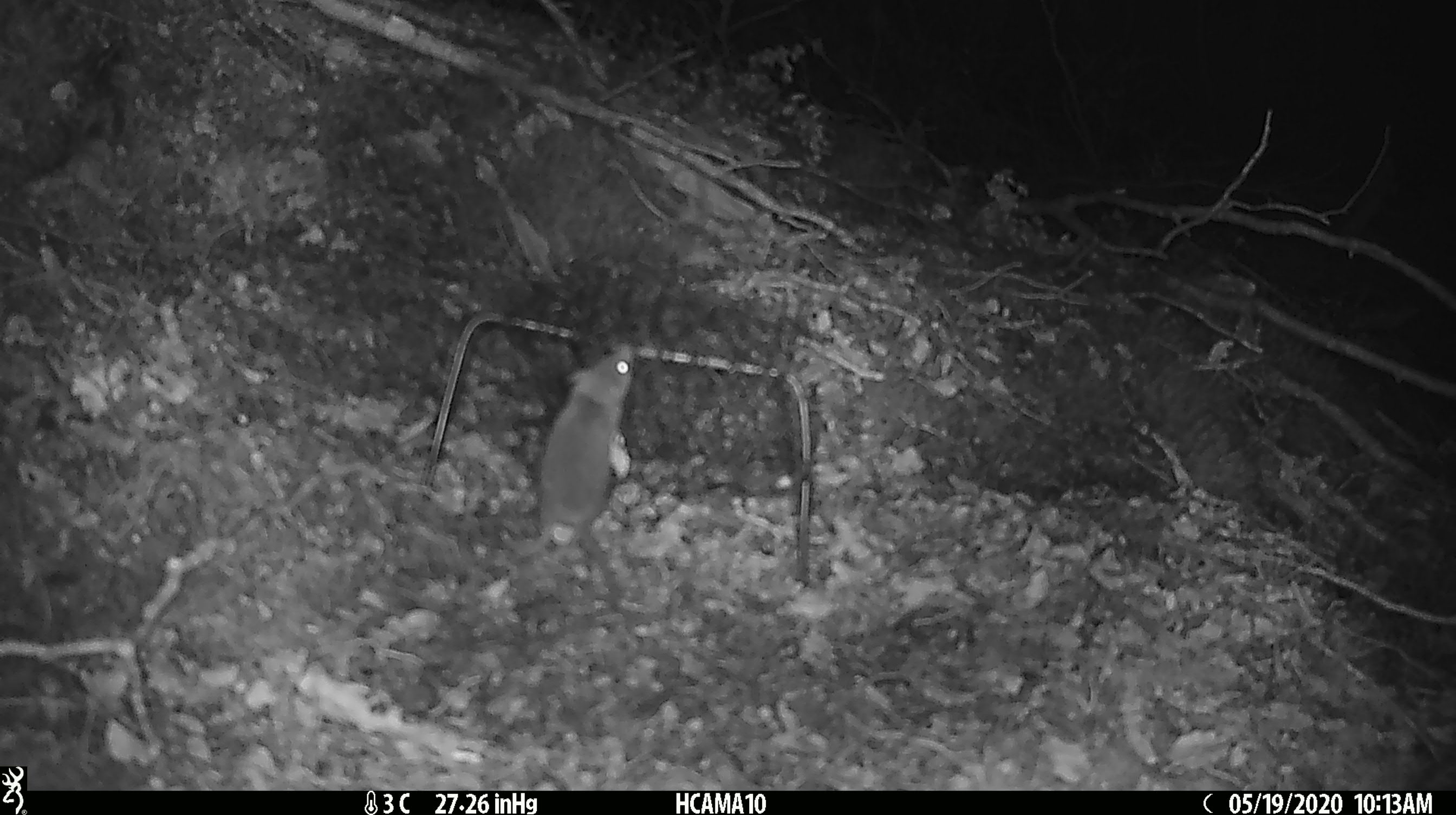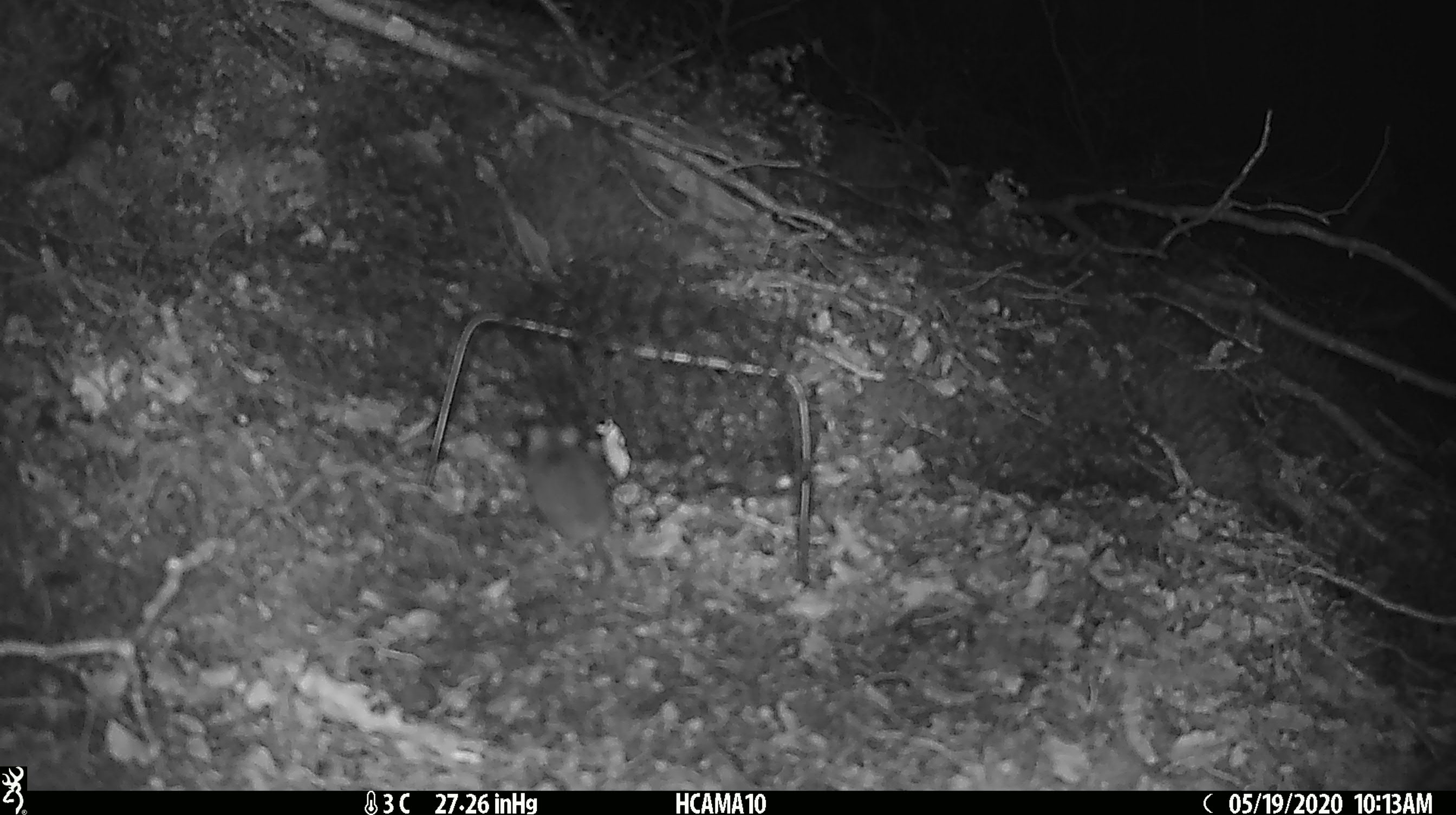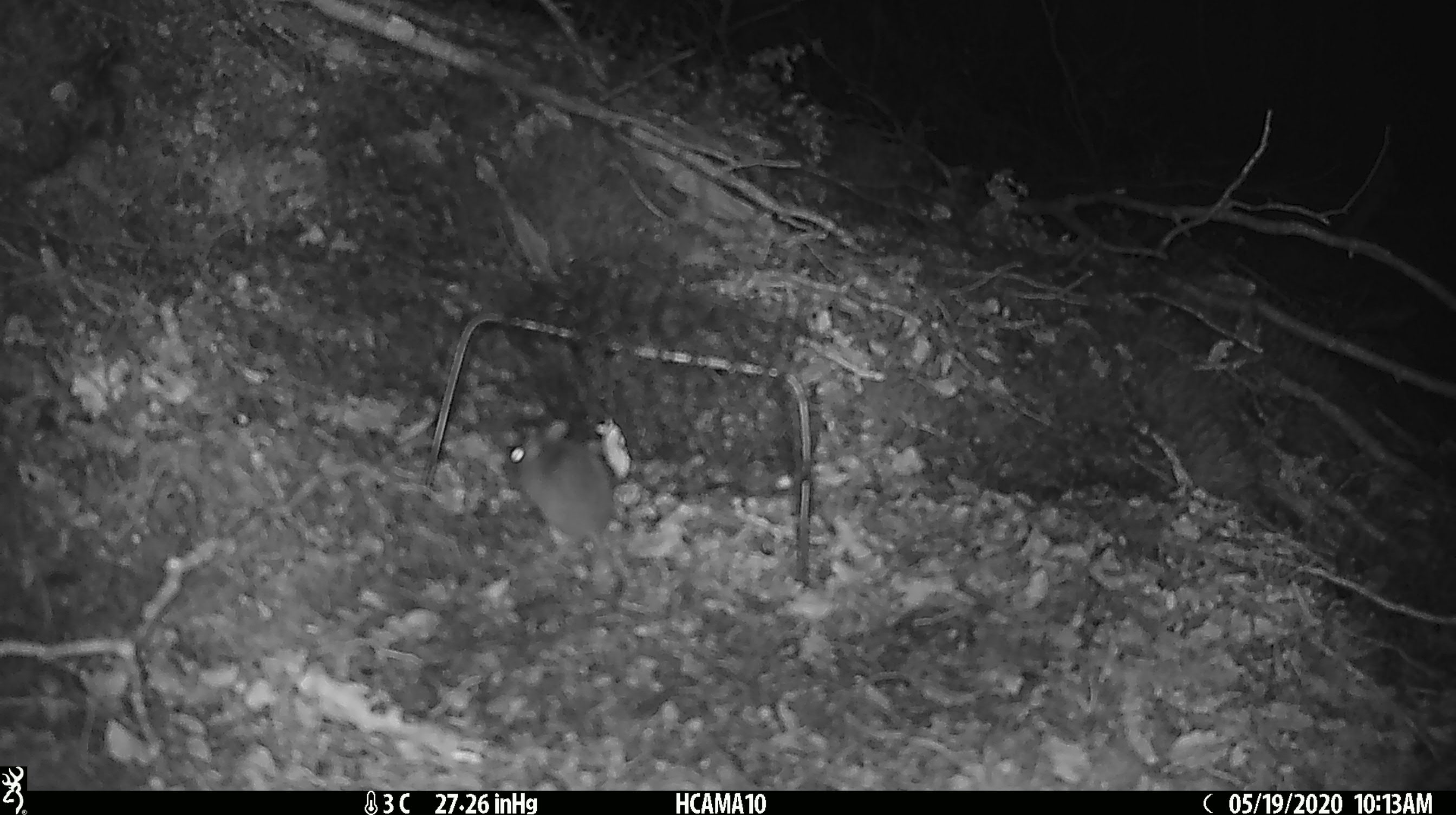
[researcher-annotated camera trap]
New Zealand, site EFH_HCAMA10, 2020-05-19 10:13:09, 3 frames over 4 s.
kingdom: Animalia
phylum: Chordata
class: Mammalia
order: Rodentia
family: Muridae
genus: Mus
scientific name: Mus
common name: mouse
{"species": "mouse (Mus)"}